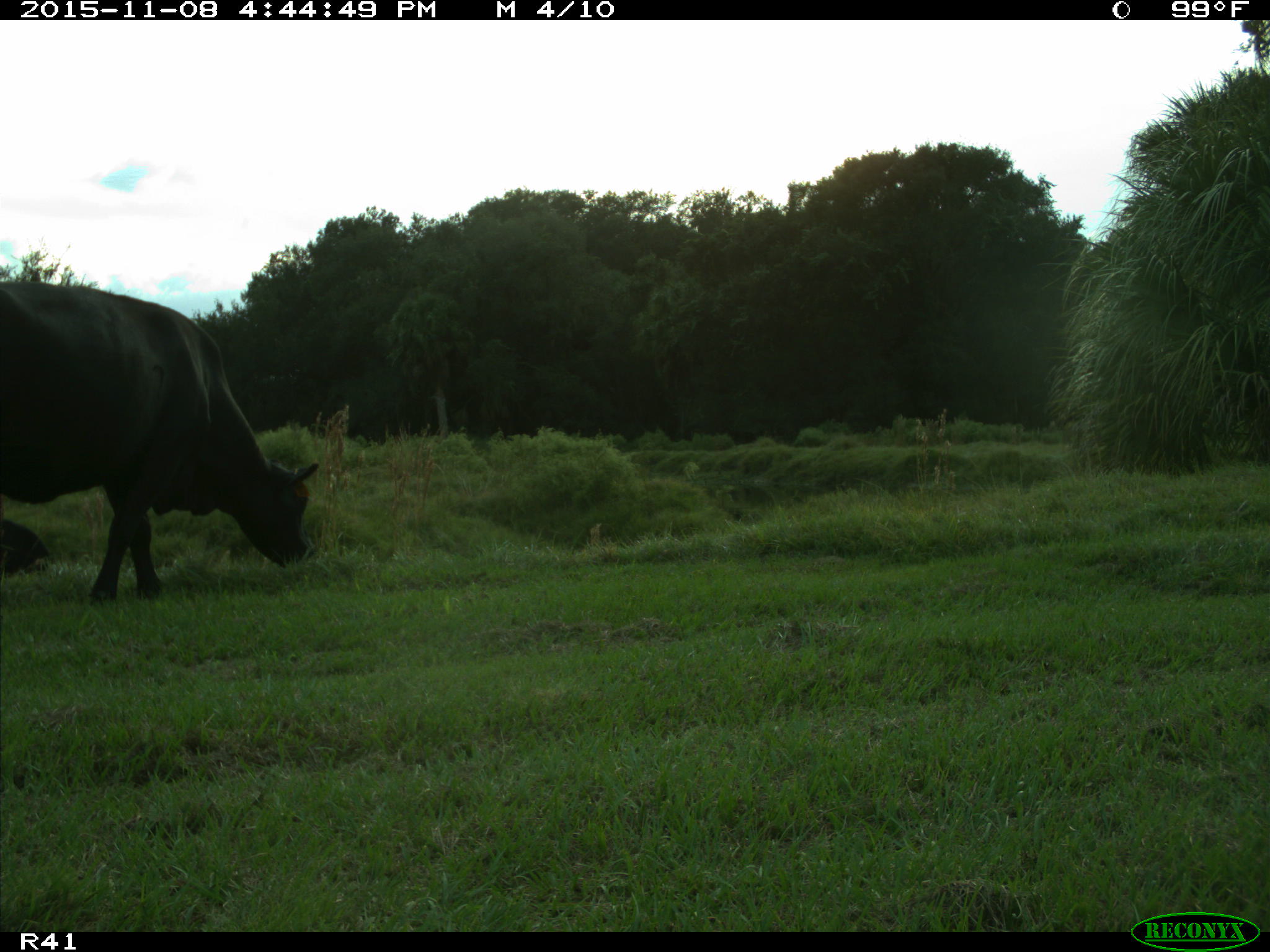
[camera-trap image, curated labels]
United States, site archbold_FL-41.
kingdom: Animalia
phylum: Chordata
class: Mammalia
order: Artiodactyla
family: Bovidae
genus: Bos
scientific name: Bos taurus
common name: domestic cow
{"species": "Bos taurus (domestic cow)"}